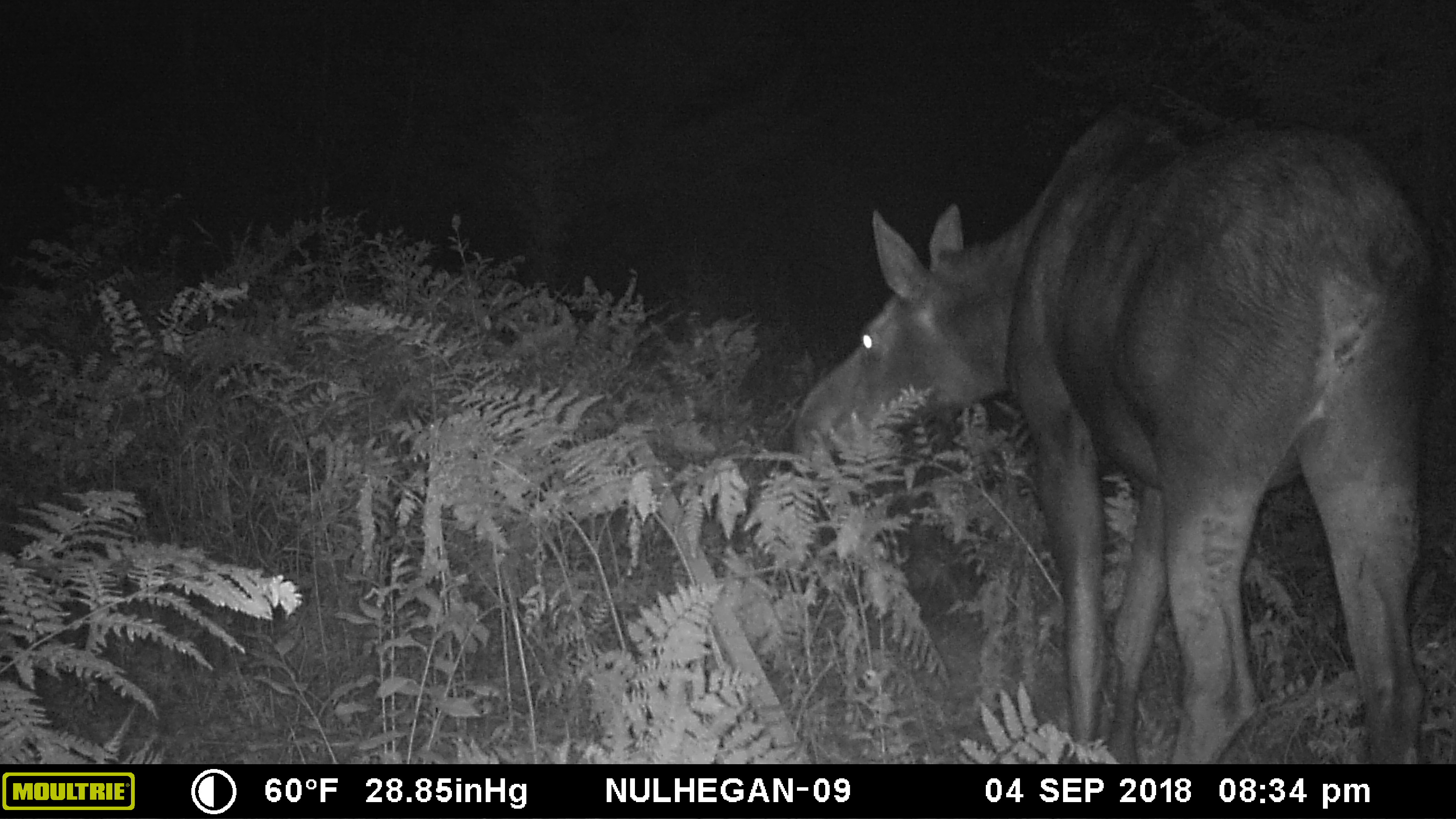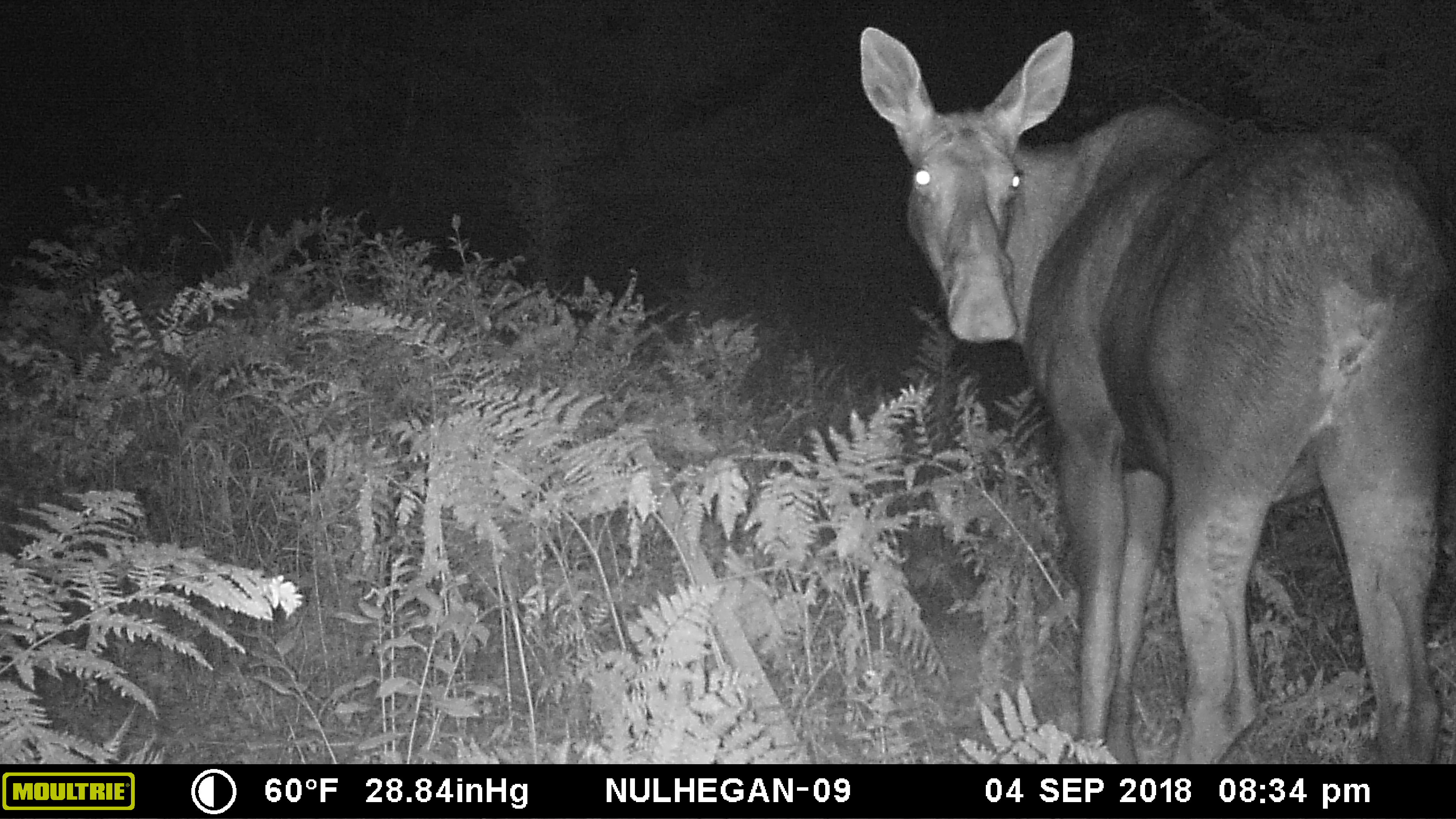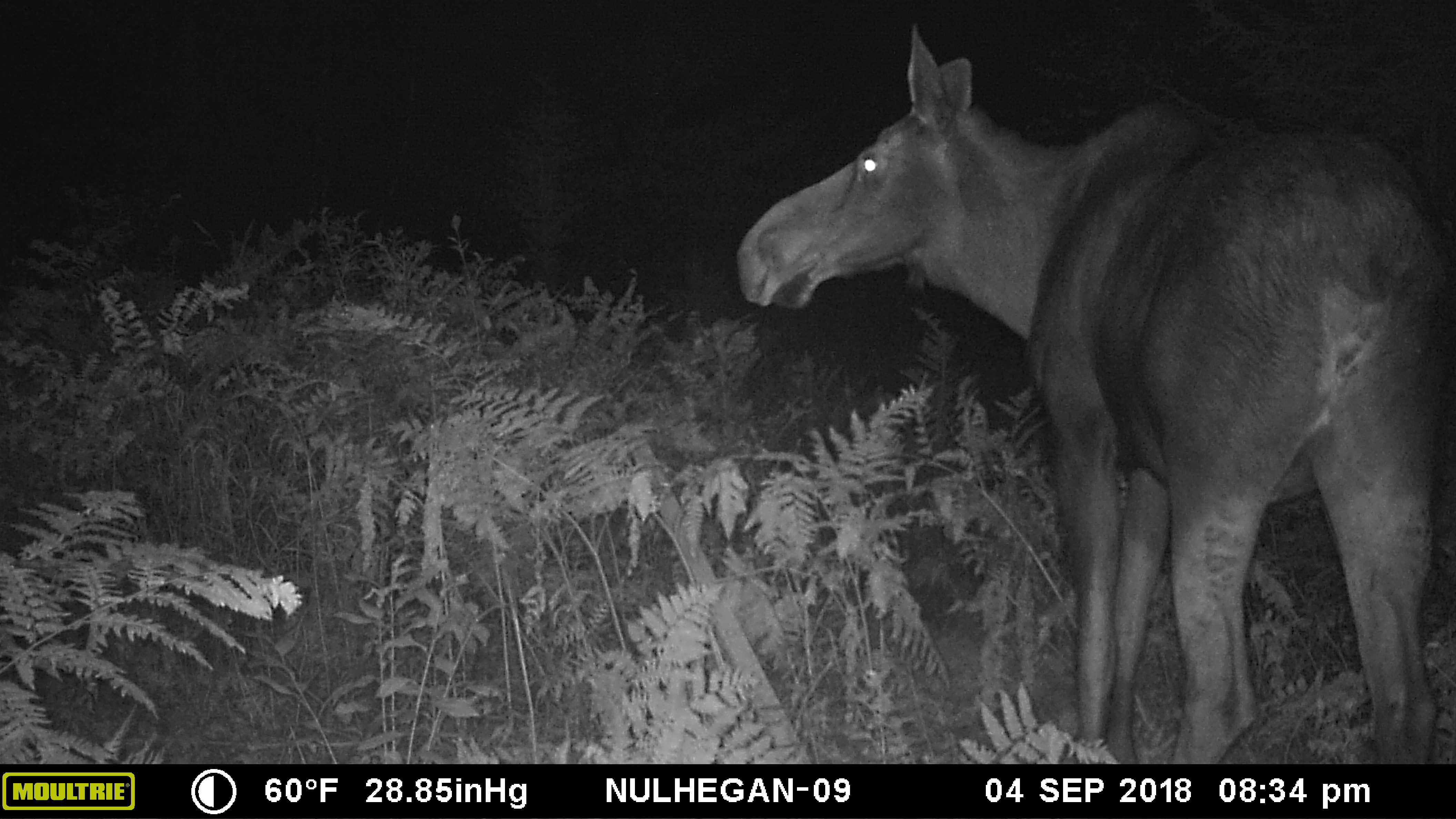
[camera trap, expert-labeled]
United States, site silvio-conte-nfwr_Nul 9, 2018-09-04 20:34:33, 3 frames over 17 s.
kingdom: Animalia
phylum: Chordata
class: Mammalia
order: Artiodactyla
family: Cervidae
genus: Alces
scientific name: Alces alces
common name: moose